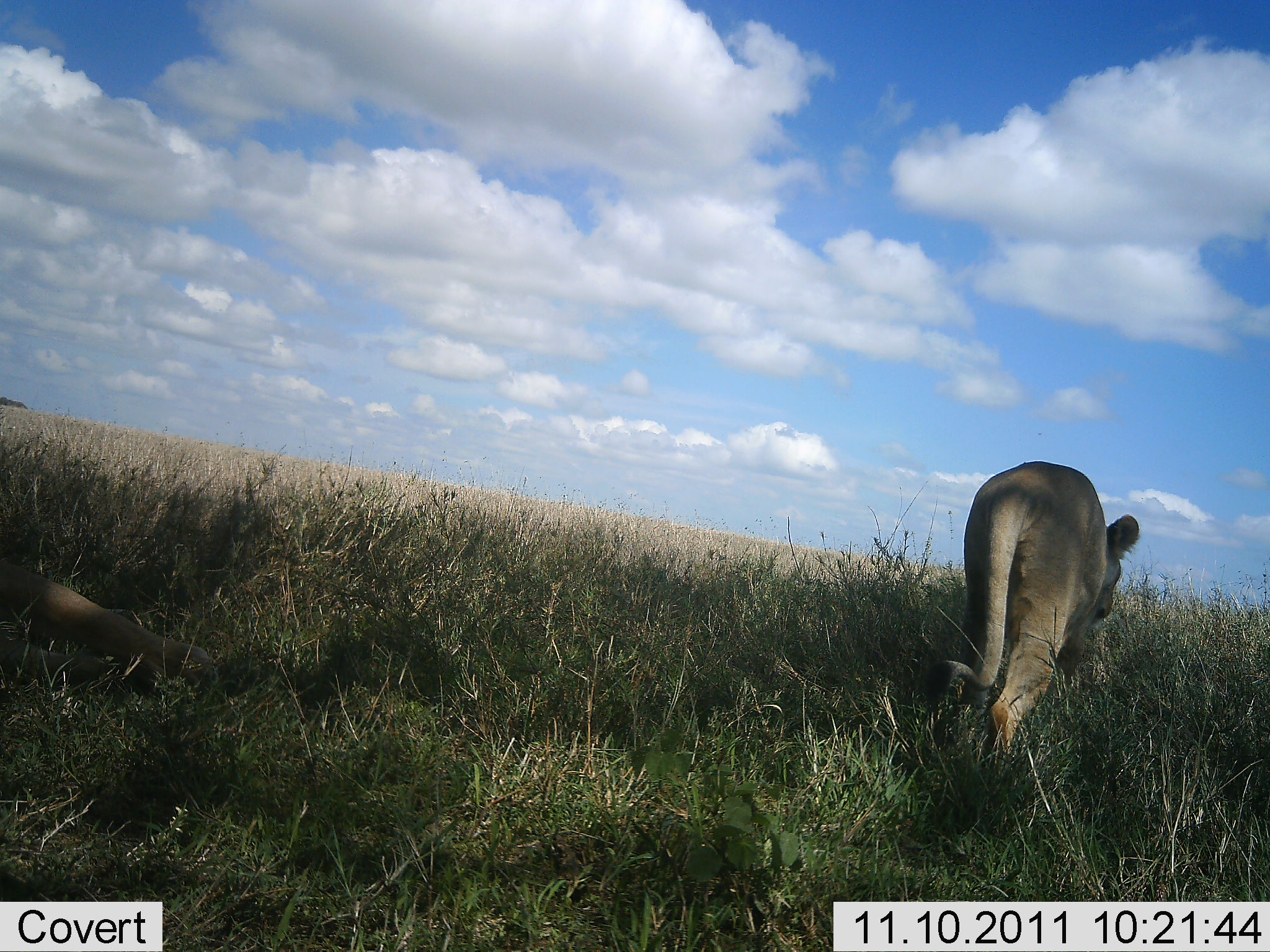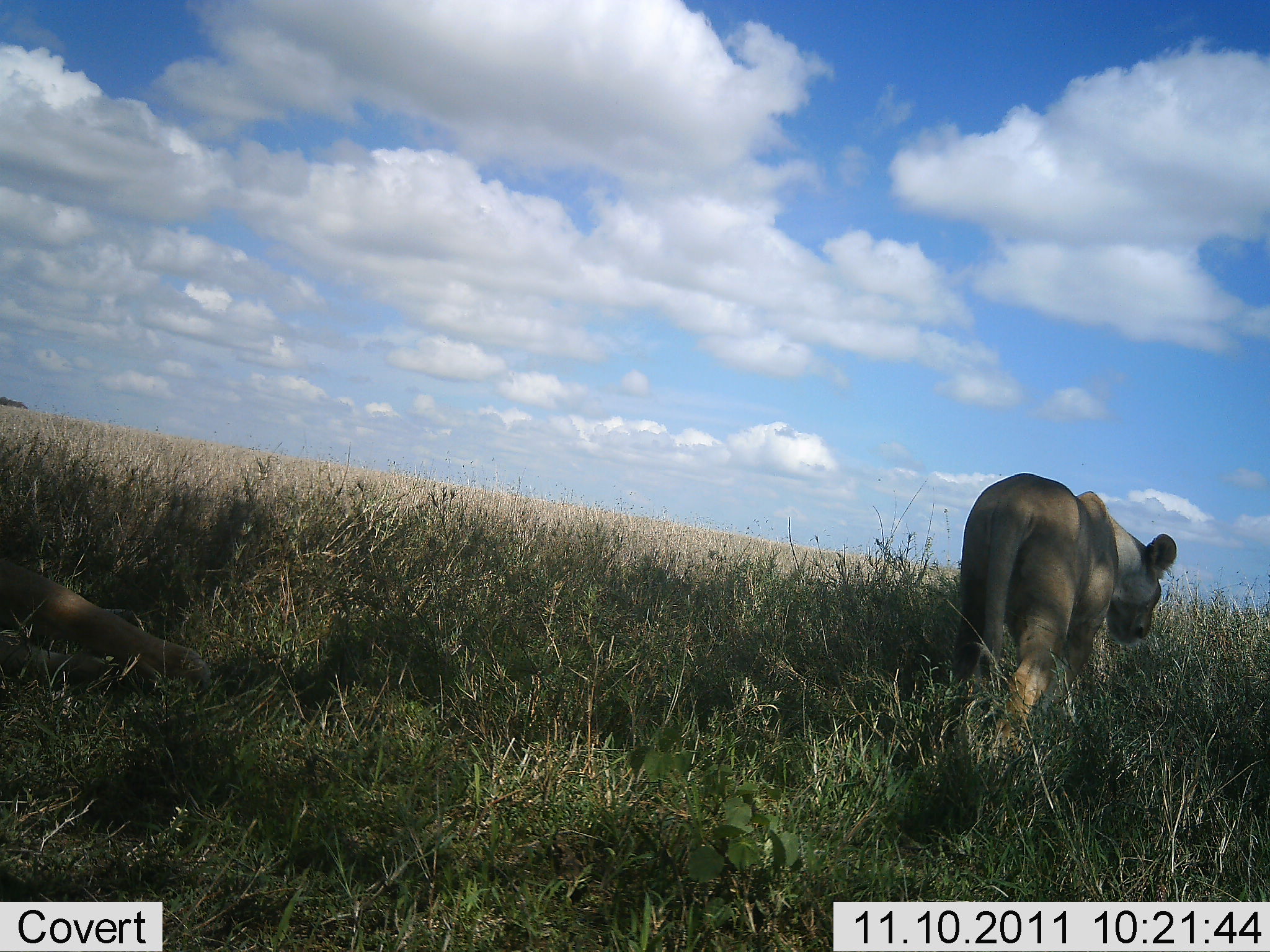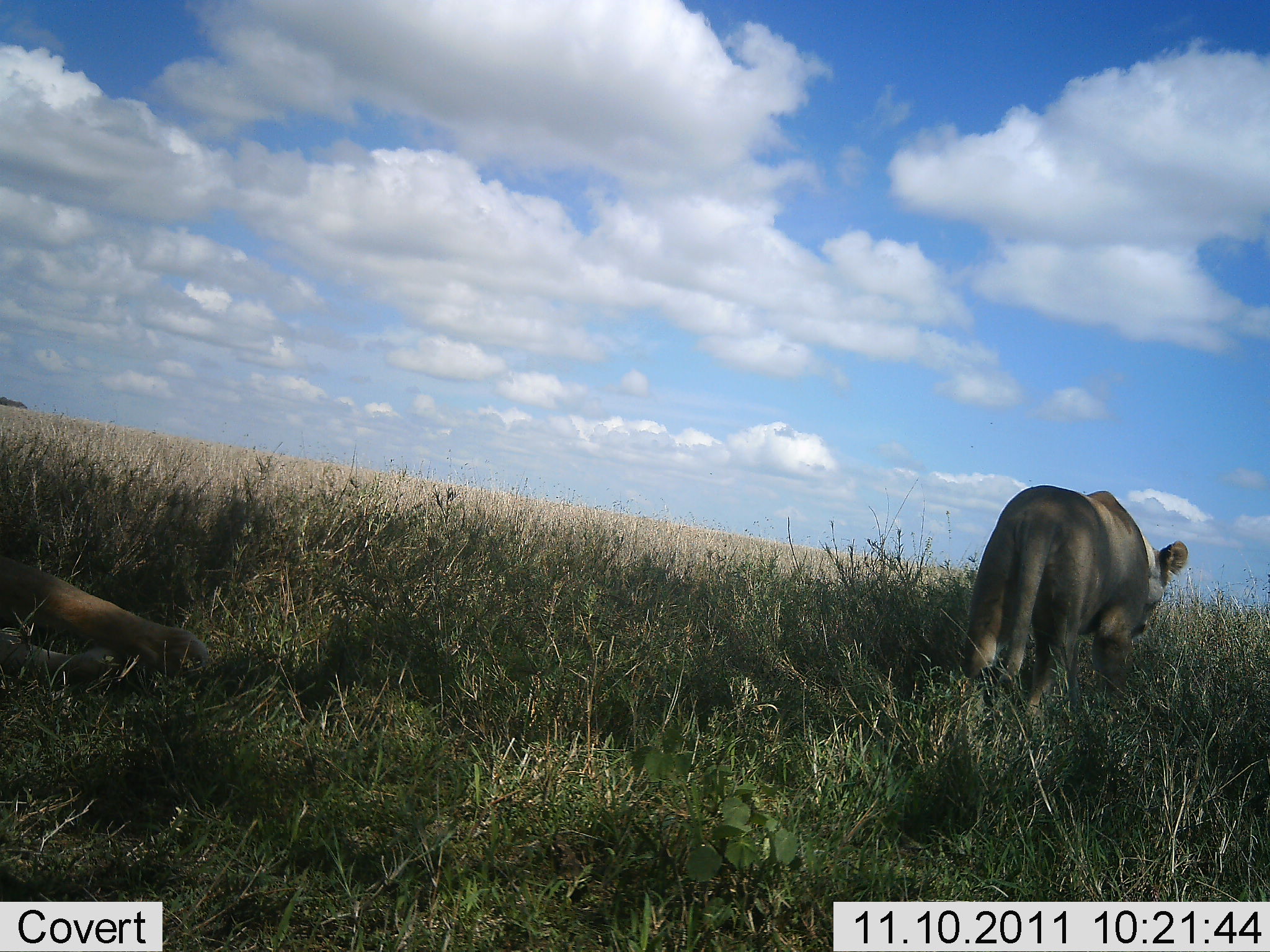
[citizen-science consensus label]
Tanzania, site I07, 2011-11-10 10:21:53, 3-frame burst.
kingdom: Animalia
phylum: Chordata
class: Mammalia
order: Carnivora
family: Felidae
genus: Panthera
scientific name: Panthera leo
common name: lion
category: lionfemale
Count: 1.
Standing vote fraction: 23%.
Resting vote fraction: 38%.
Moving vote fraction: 100%.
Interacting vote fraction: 0%.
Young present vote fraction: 0%.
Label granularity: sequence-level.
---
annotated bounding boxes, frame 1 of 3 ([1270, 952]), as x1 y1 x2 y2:
animal: 923 458 1142 758; 0 554 220 700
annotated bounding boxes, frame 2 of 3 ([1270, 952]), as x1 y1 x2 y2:
animal: 948 469 1178 748; 0 558 214 704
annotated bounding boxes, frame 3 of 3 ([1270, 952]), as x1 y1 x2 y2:
animal: 961 484 1191 723; 1 551 214 695